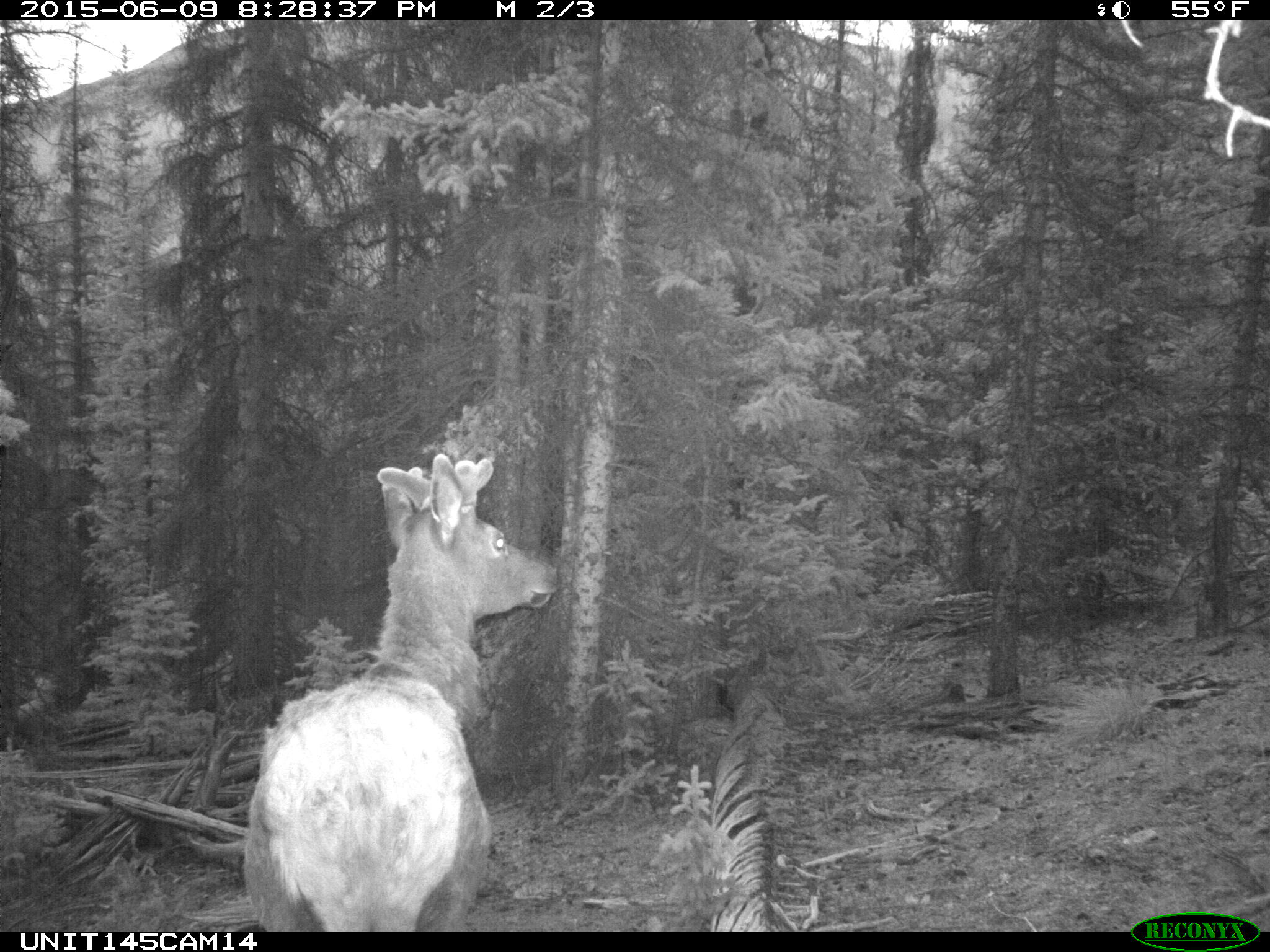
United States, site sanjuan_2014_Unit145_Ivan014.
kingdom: Animalia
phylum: Chordata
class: Mammalia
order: Artiodactyla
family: Cervidae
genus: Cervus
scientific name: Cervus elaphus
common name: red deer